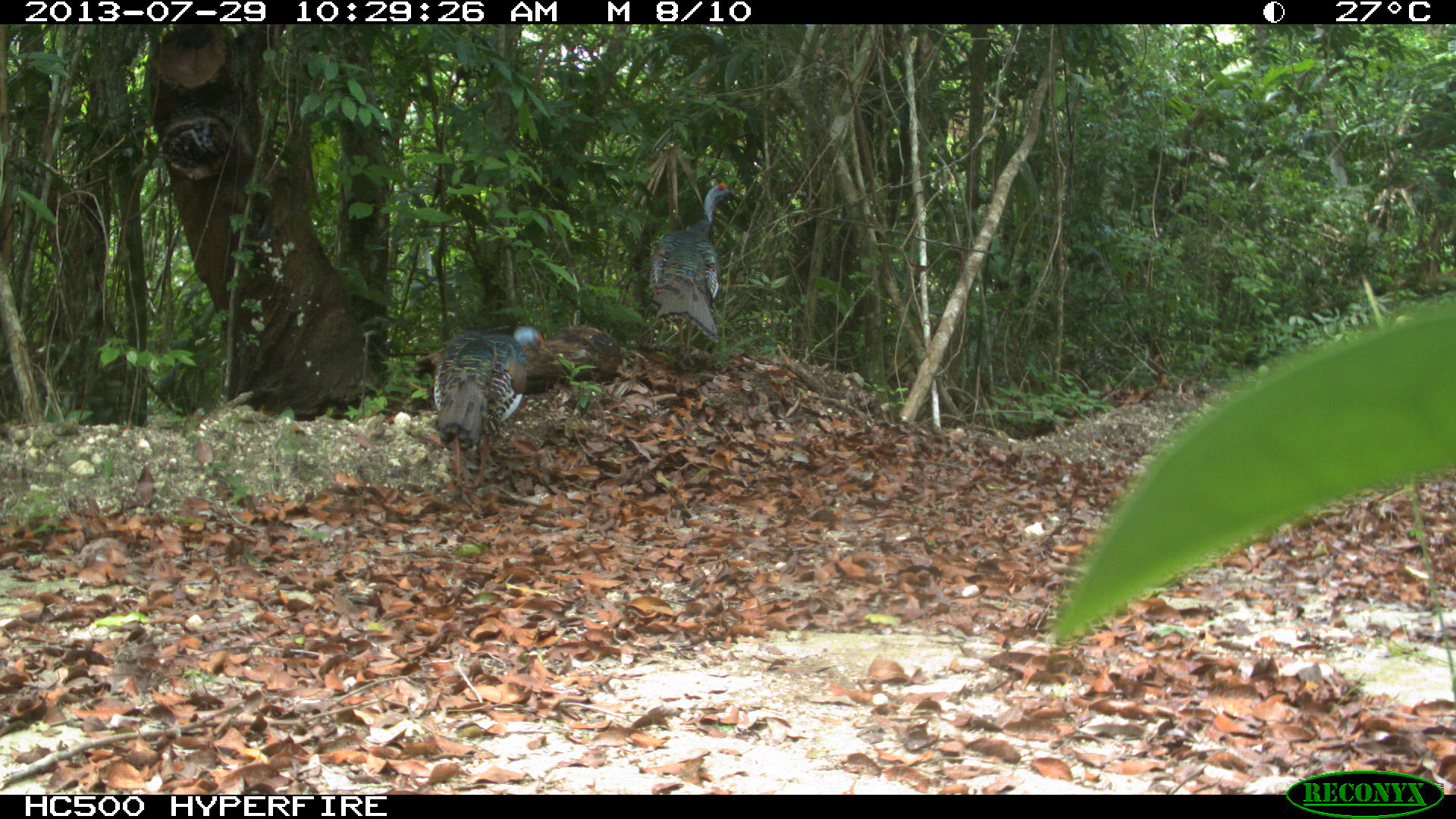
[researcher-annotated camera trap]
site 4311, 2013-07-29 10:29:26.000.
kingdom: Animalia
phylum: Chordata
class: Aves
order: Galliformes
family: Phasianidae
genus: Meleagris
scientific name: Meleagris ocellata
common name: ocellated turkey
Meleagris ocellata (ocellated turkey), count 2.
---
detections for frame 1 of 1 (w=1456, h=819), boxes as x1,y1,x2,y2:
meleagris ocellata: 431,324,543,489; 647,181,739,367